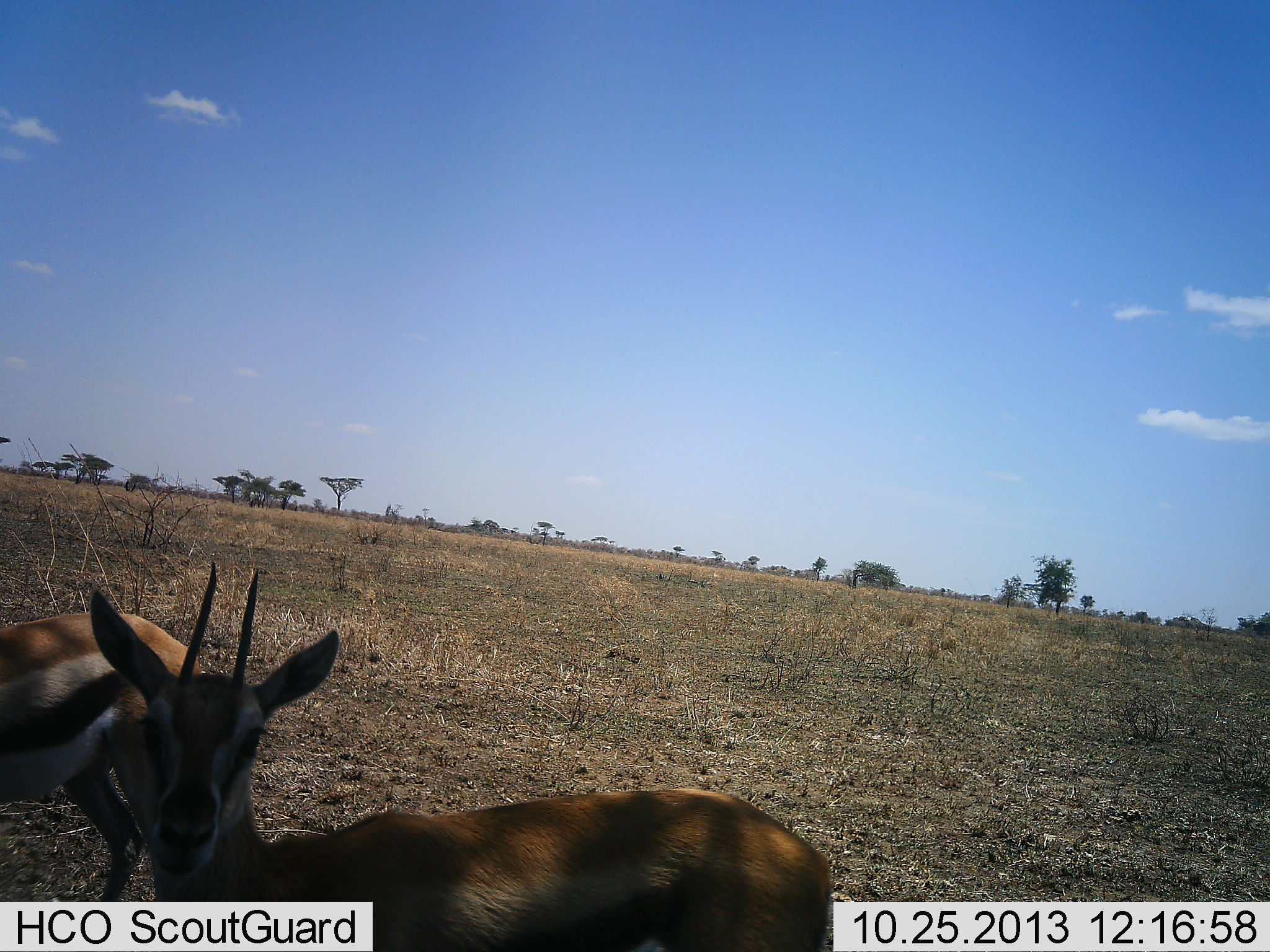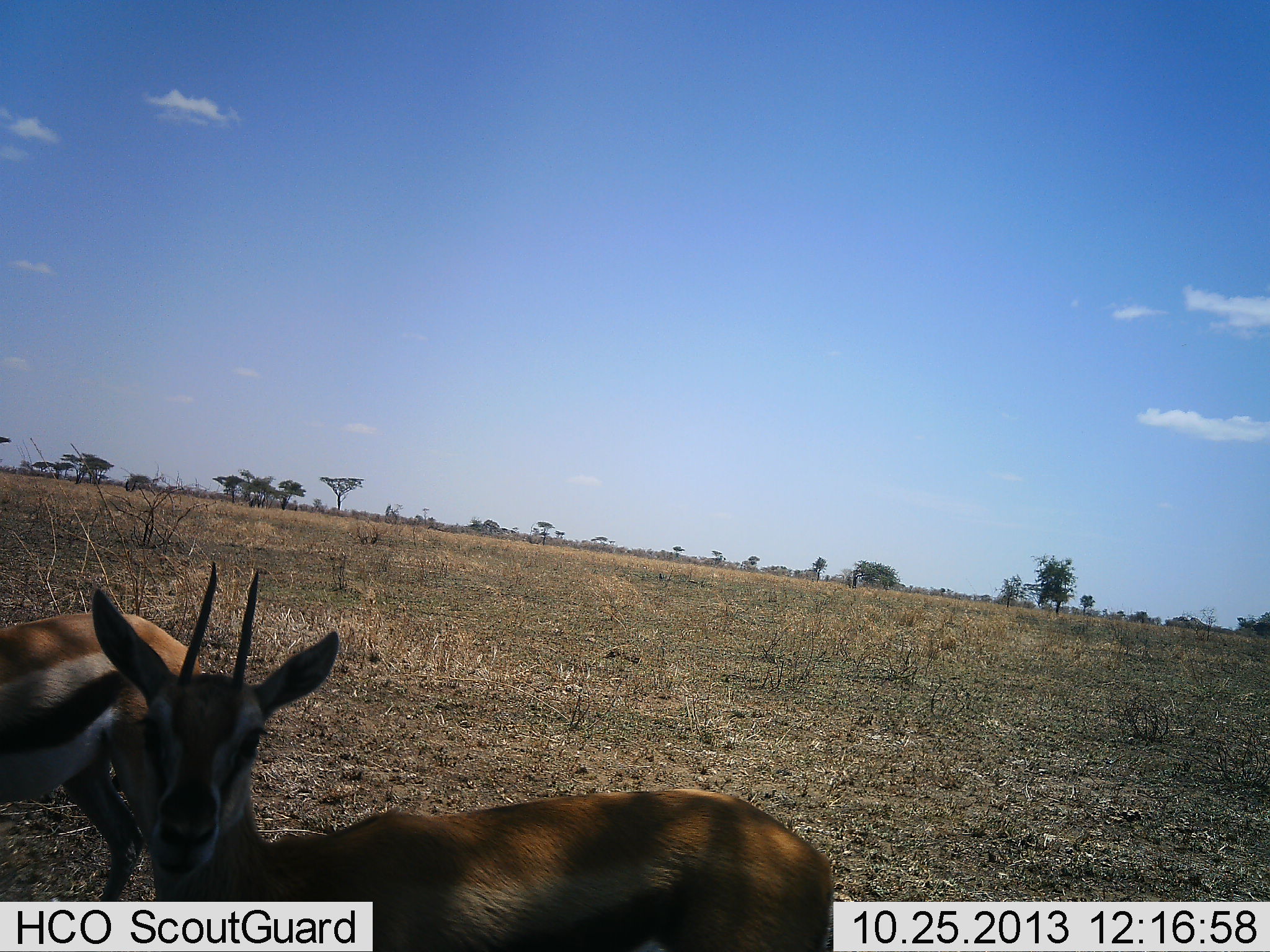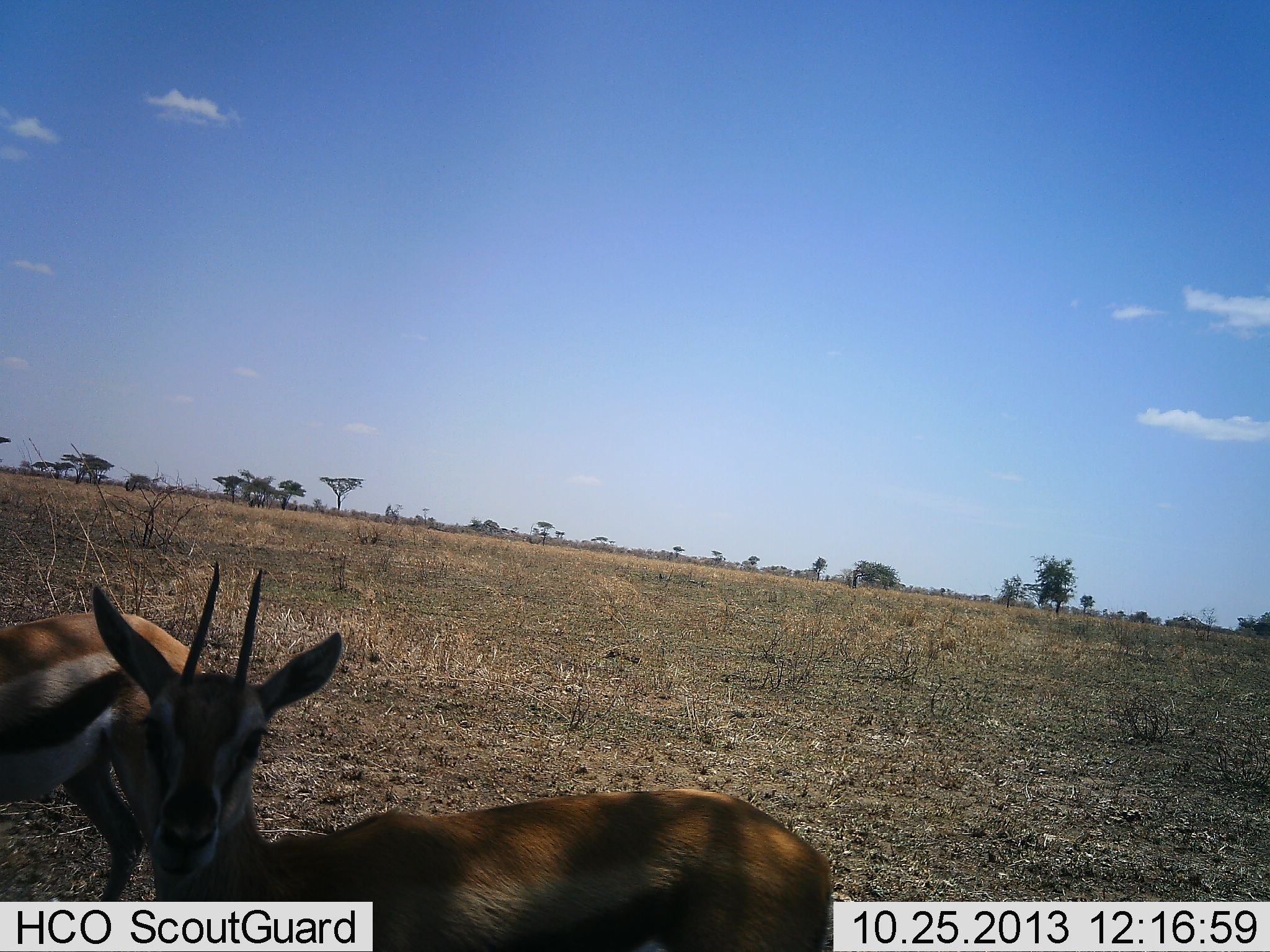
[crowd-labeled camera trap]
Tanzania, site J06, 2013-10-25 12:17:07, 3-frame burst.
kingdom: Animalia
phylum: Chordata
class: Mammalia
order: Artiodactyla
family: Bovidae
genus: Eudorcas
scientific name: Eudorcas thomsonii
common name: thomson's gazelle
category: gazellethomsons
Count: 2.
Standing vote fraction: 93%.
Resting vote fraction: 15%.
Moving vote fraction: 4%.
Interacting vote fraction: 4%.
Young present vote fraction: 4%.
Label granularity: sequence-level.